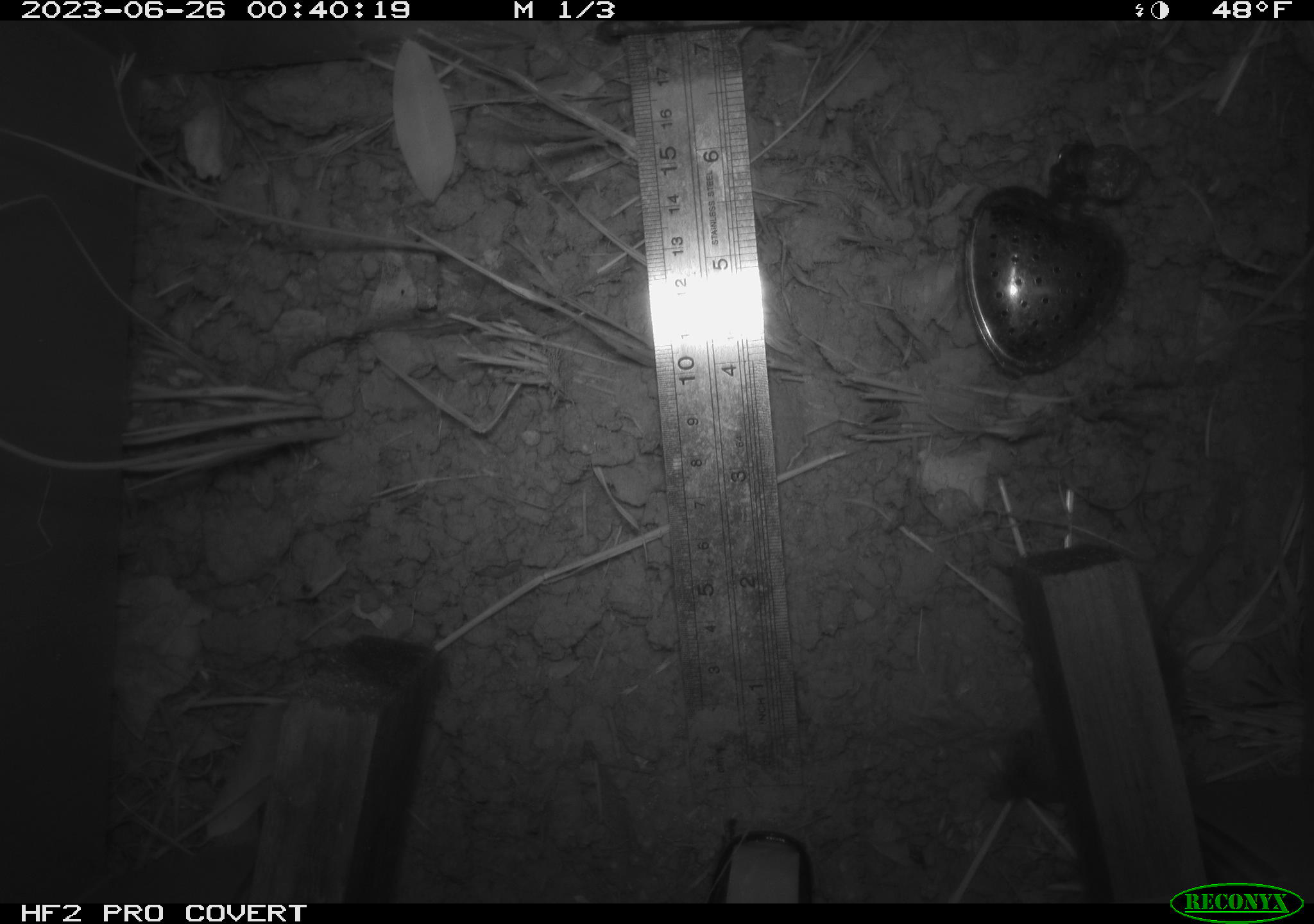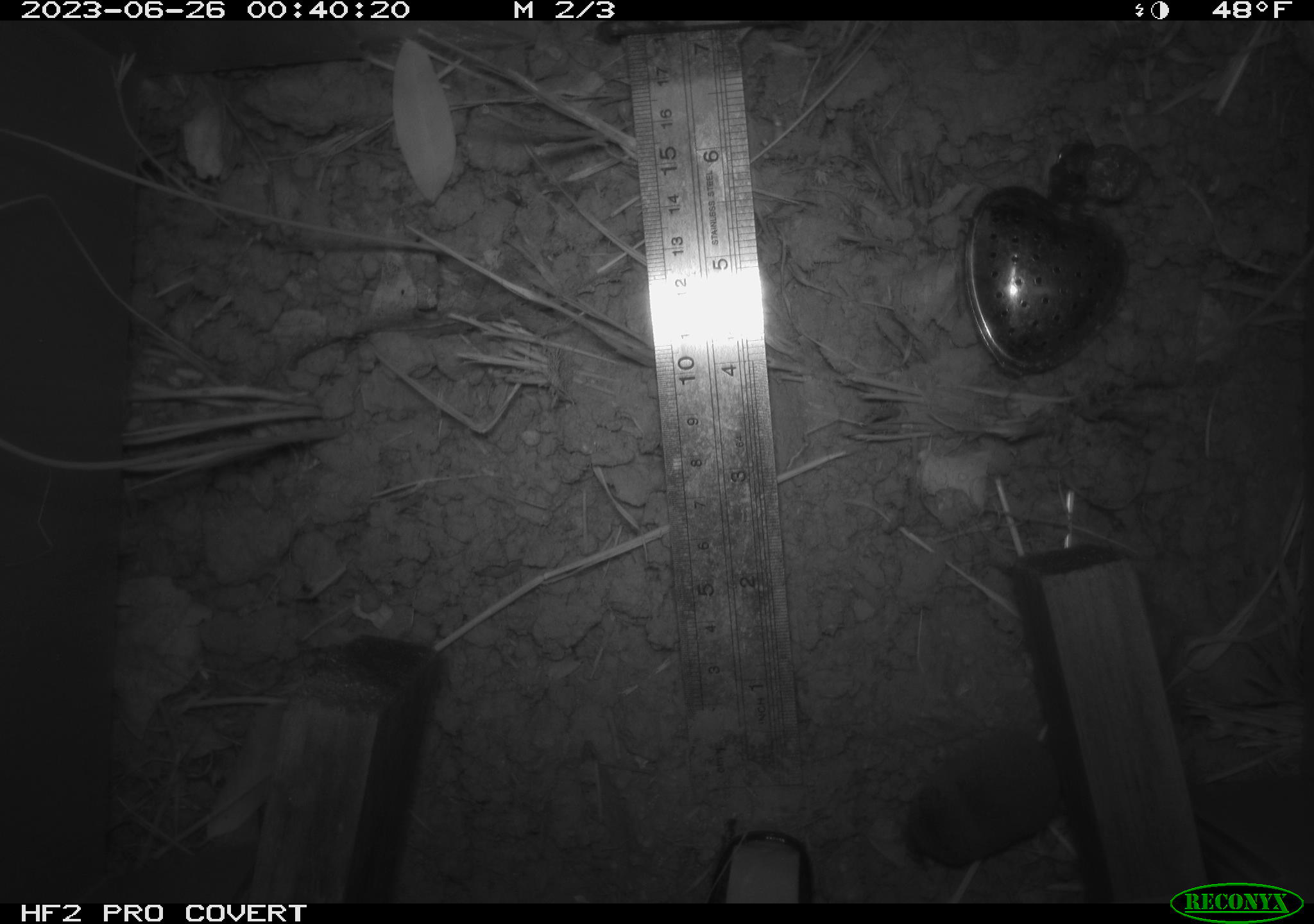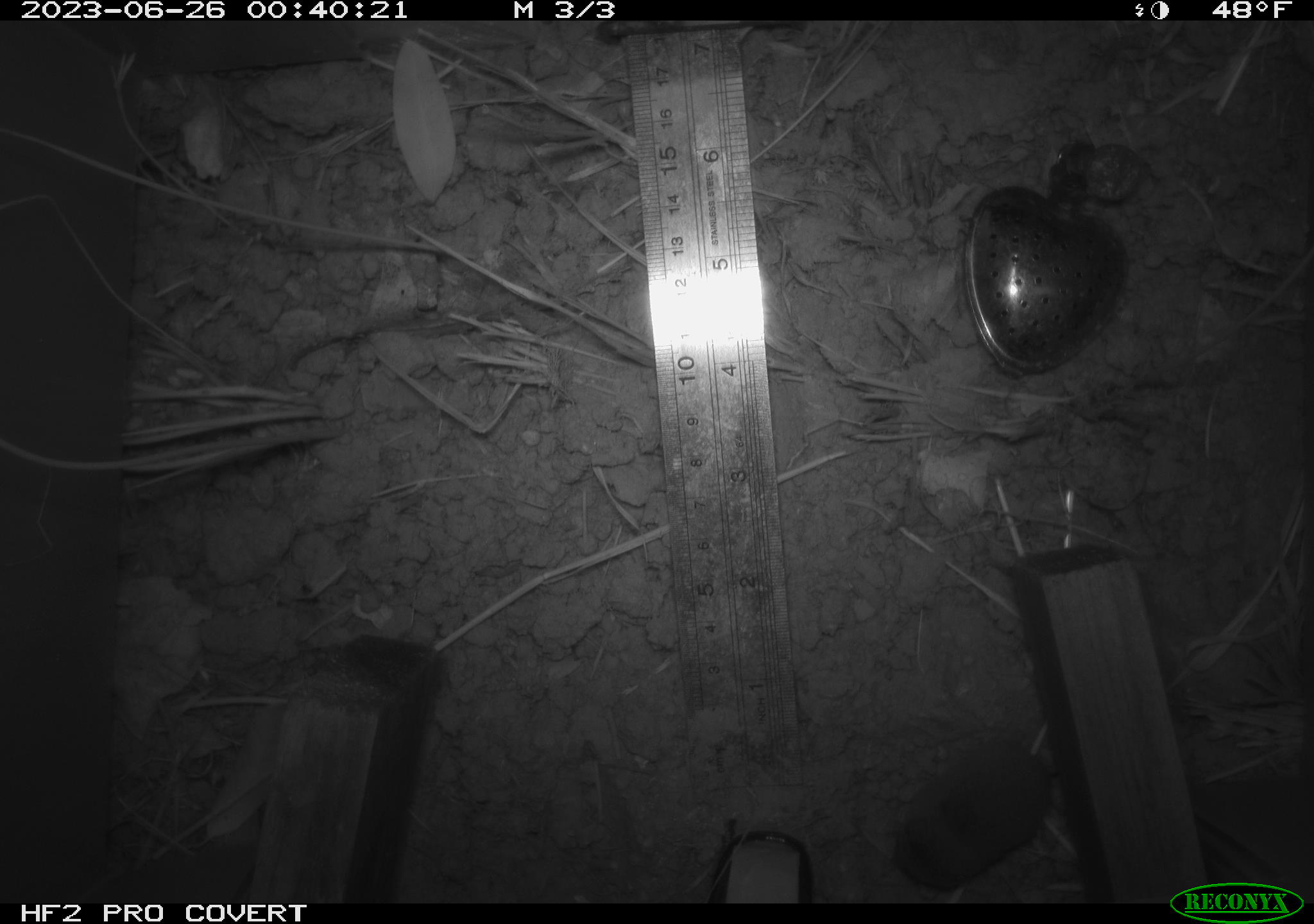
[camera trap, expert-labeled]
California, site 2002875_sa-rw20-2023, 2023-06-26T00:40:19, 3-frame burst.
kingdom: Animalia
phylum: Chordata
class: Mammalia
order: Eulipotyphla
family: Soricidae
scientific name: Soricidae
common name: shrews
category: soricidae family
Soricidae family (shrews) (Soricidae).